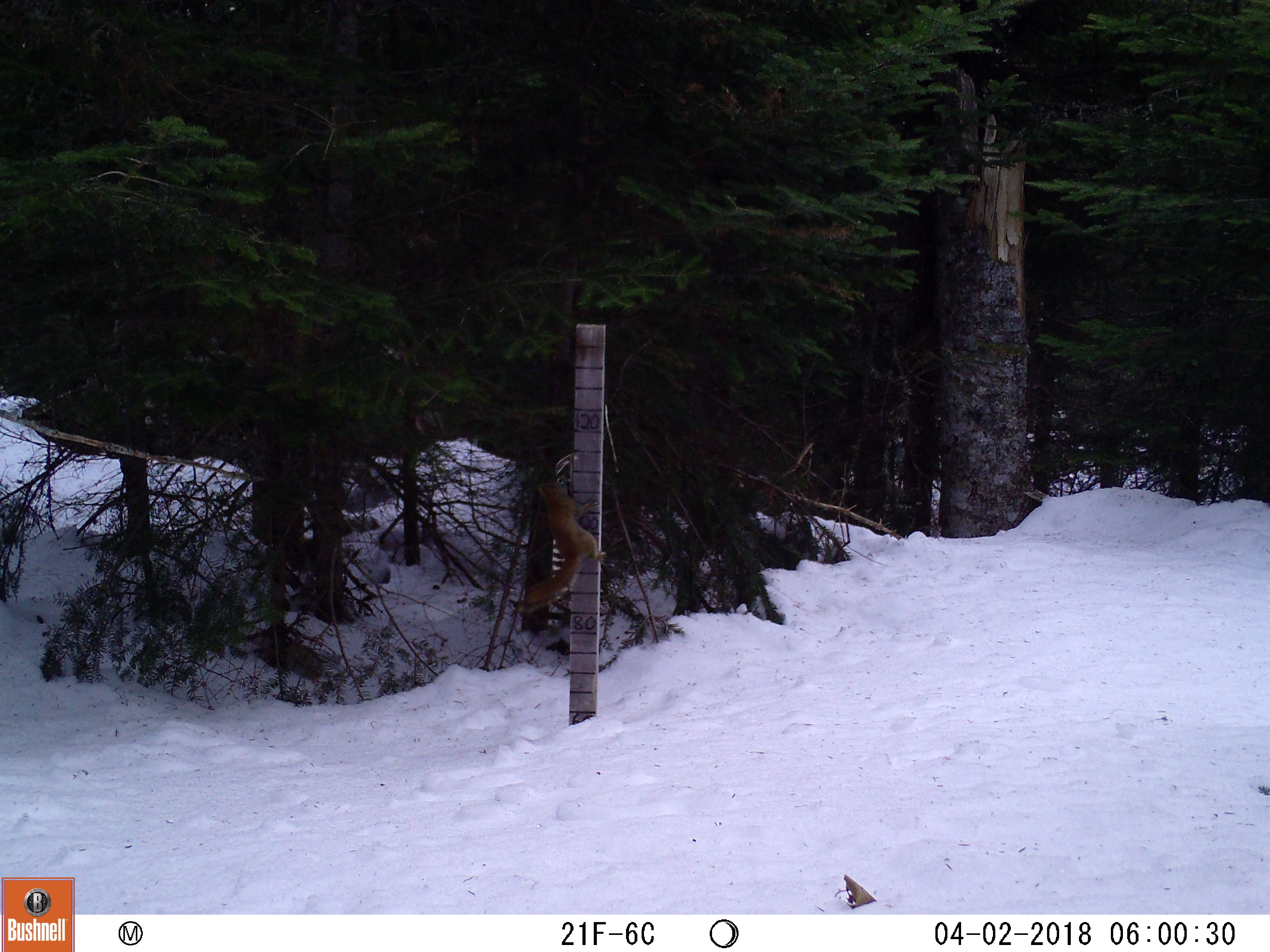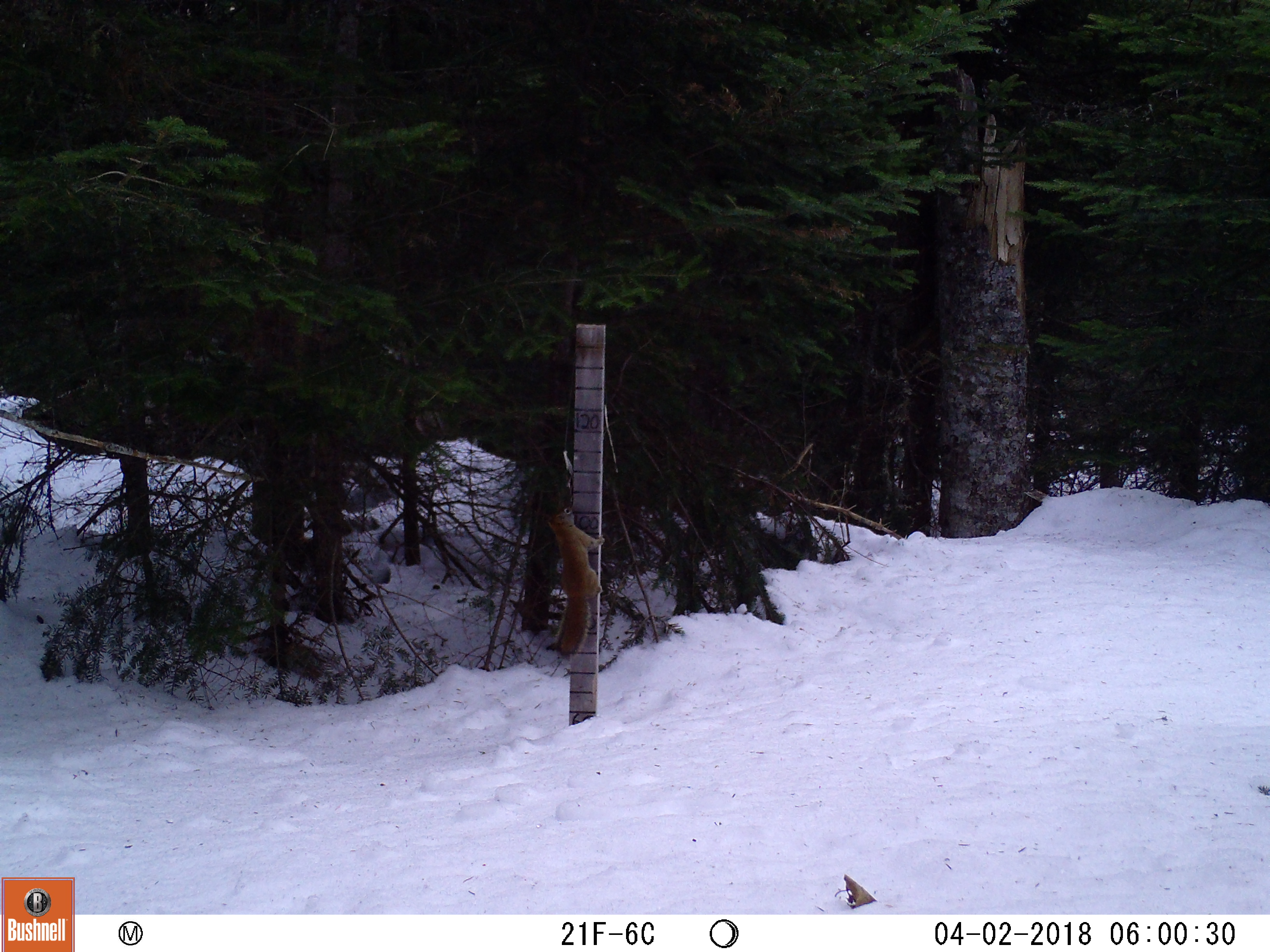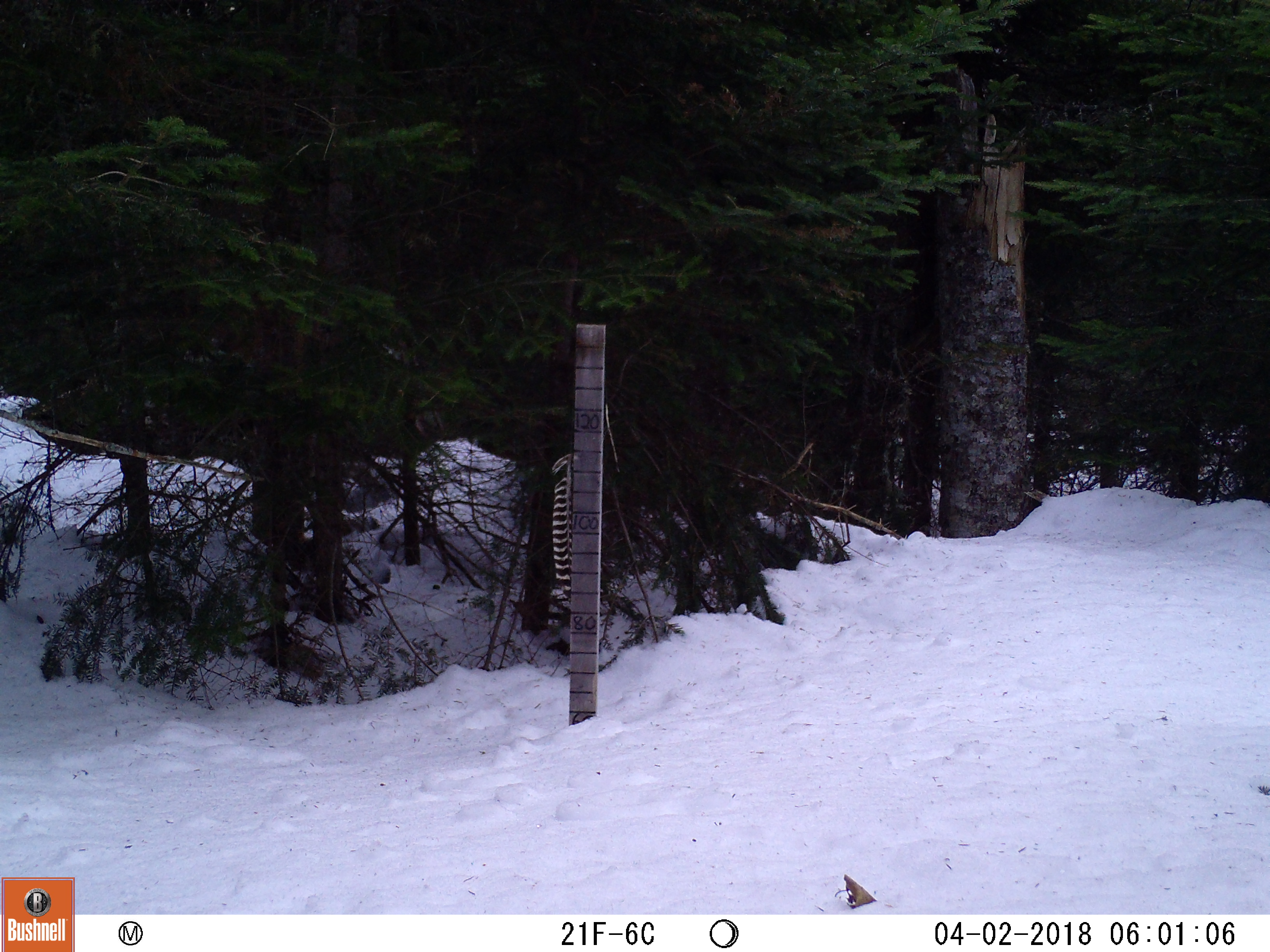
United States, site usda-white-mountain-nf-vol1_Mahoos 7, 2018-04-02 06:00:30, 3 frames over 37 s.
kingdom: Animalia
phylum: Chordata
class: Mammalia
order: Rodentia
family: Sciuridae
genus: Tamiasciurus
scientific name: Tamiasciurus hudsonicus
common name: red squirrel